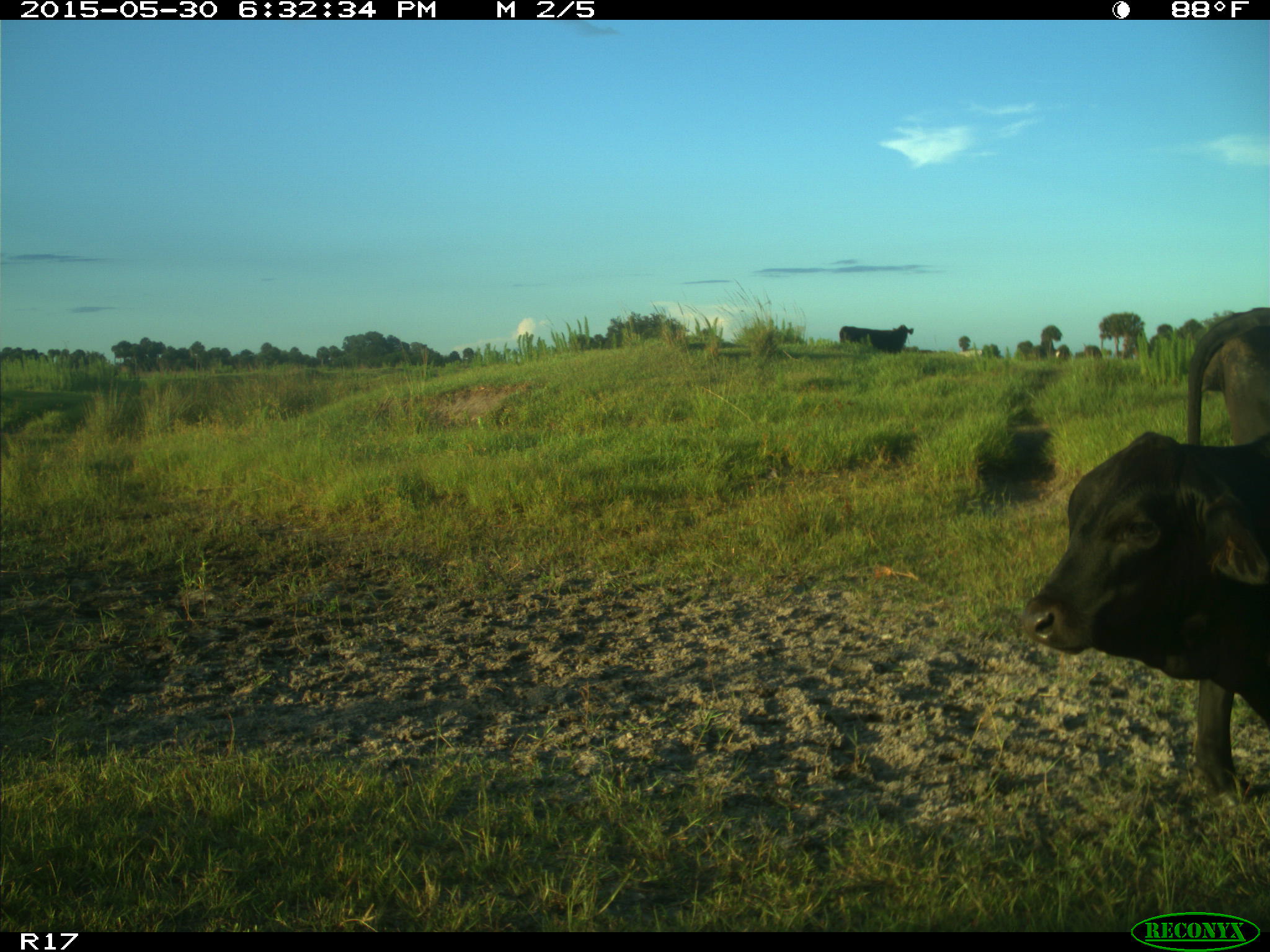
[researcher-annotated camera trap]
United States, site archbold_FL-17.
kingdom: Animalia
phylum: Chordata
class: Mammalia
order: Artiodactyla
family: Bovidae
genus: Bos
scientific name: Bos taurus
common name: domestic cow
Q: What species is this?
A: Bos taurus (domestic cow).